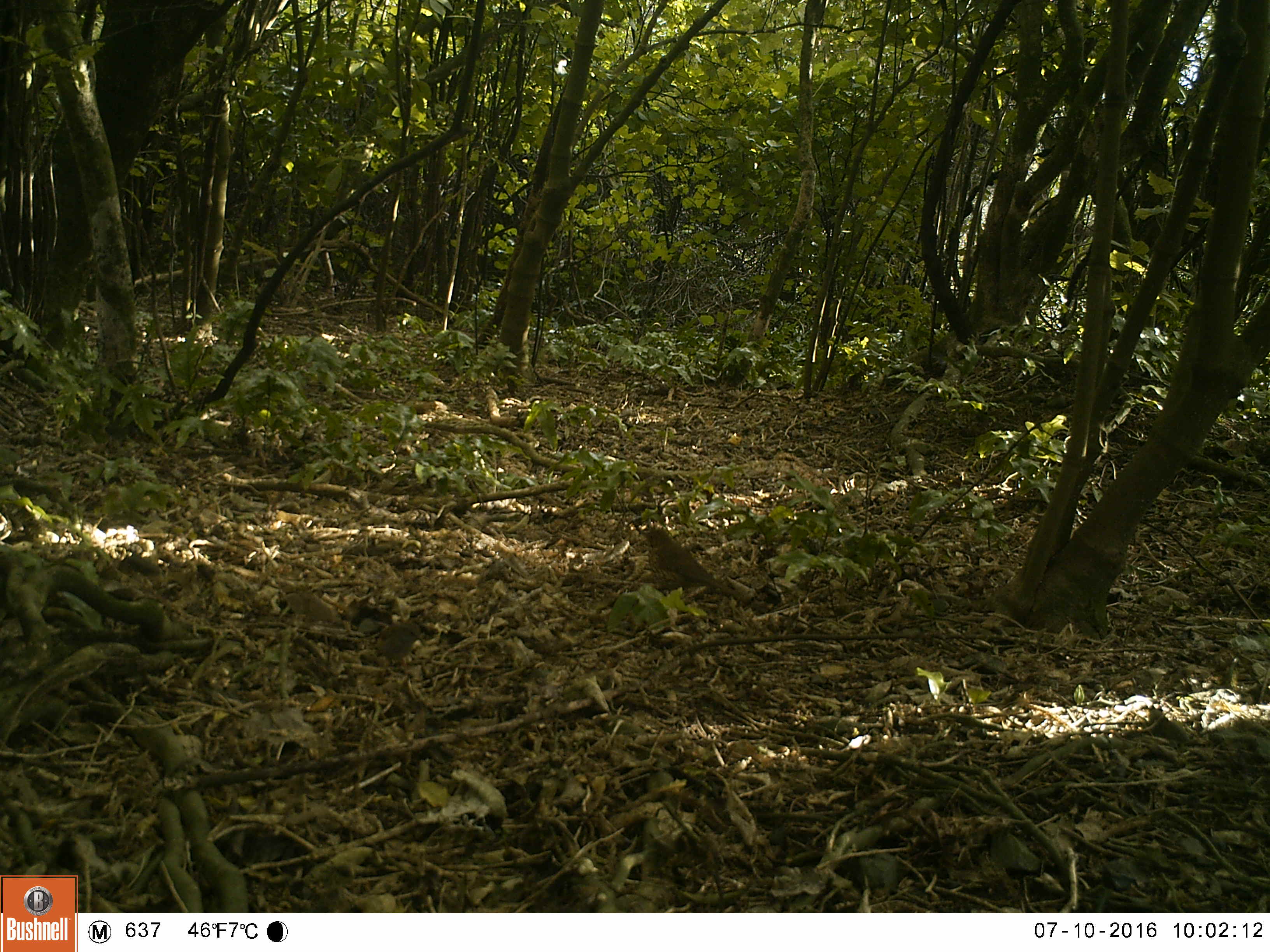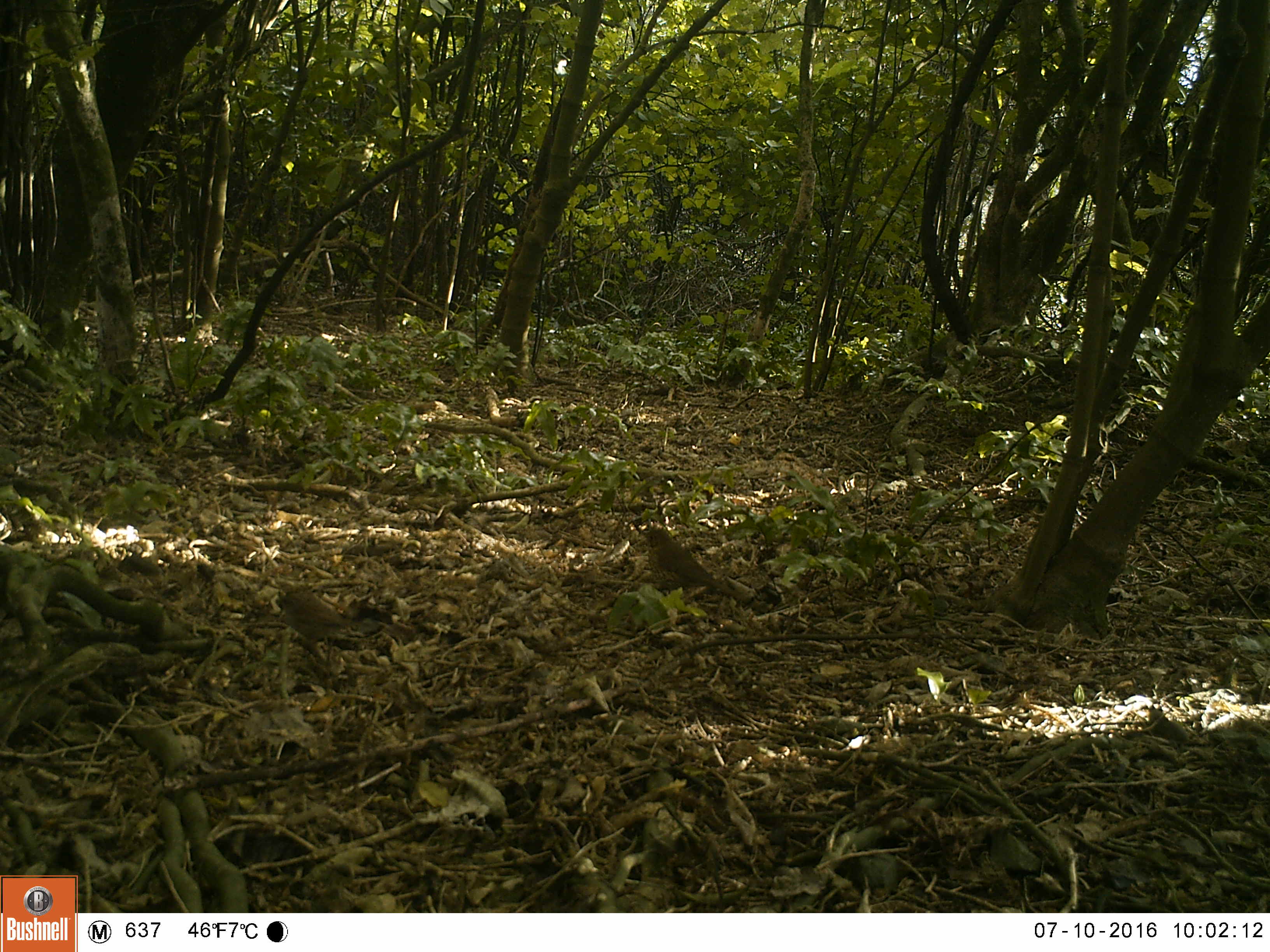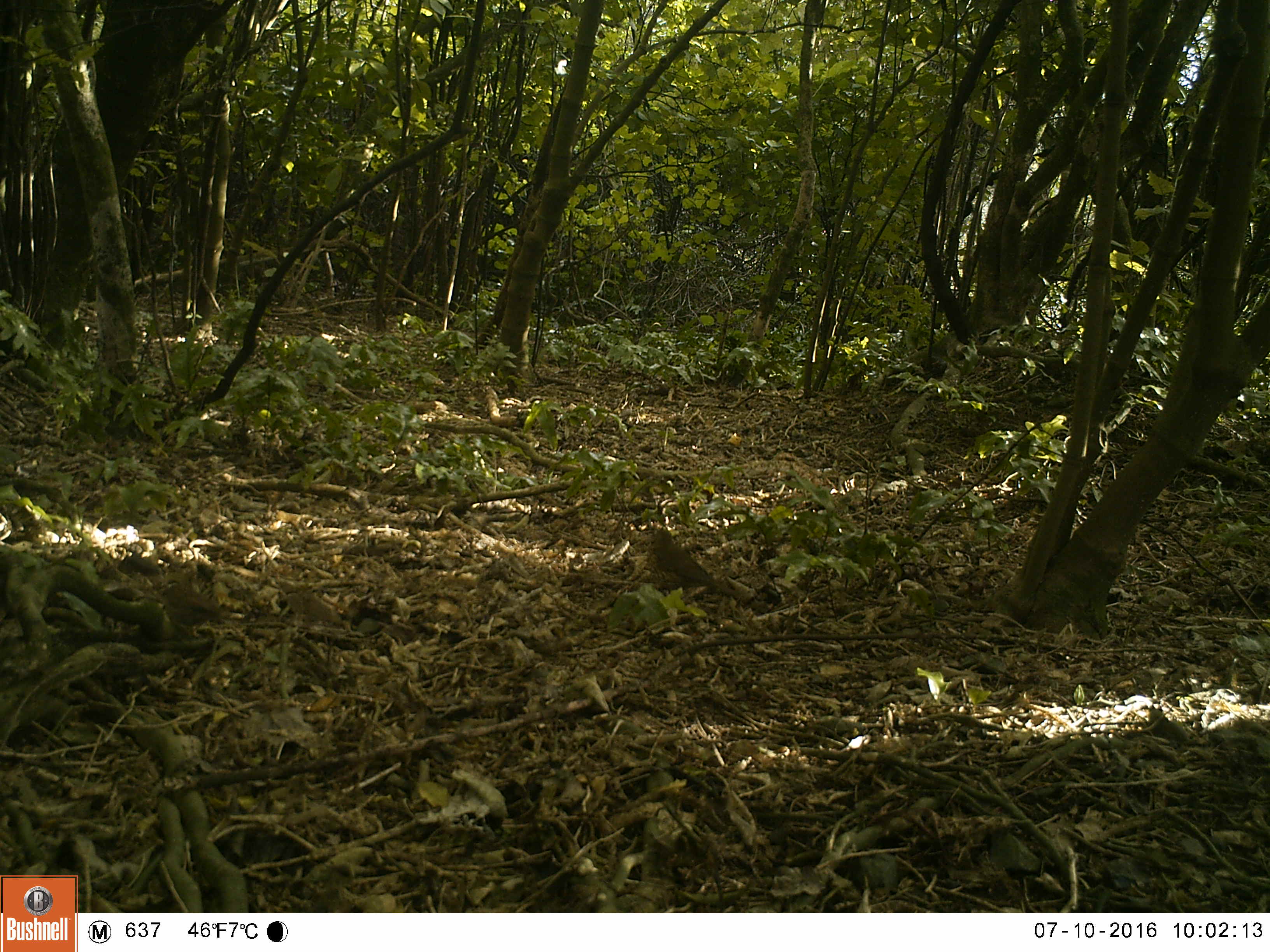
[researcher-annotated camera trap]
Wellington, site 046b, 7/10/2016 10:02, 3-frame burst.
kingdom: Animalia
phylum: Chordata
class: Aves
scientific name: Aves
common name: bird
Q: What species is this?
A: Bird (Aves).